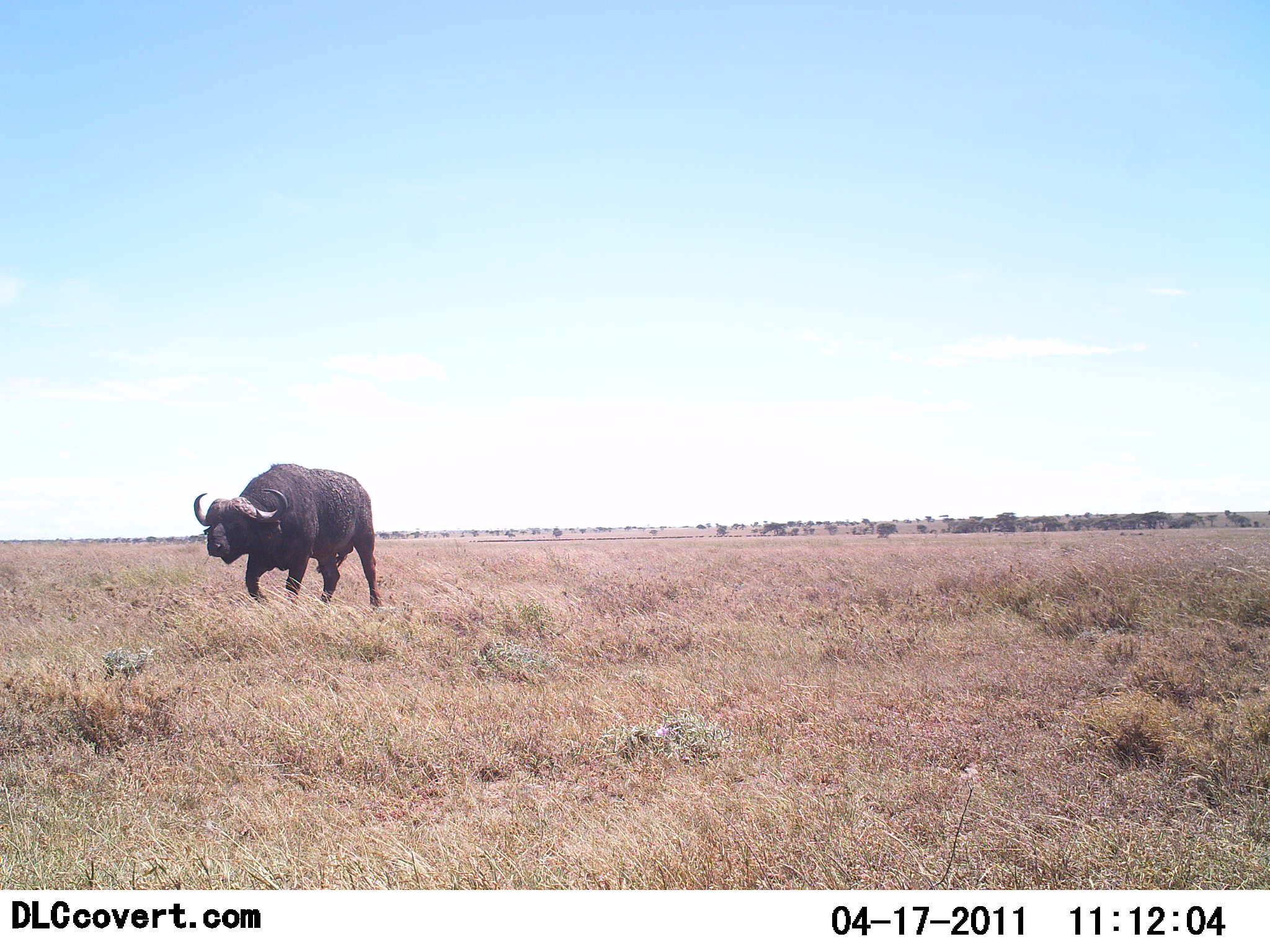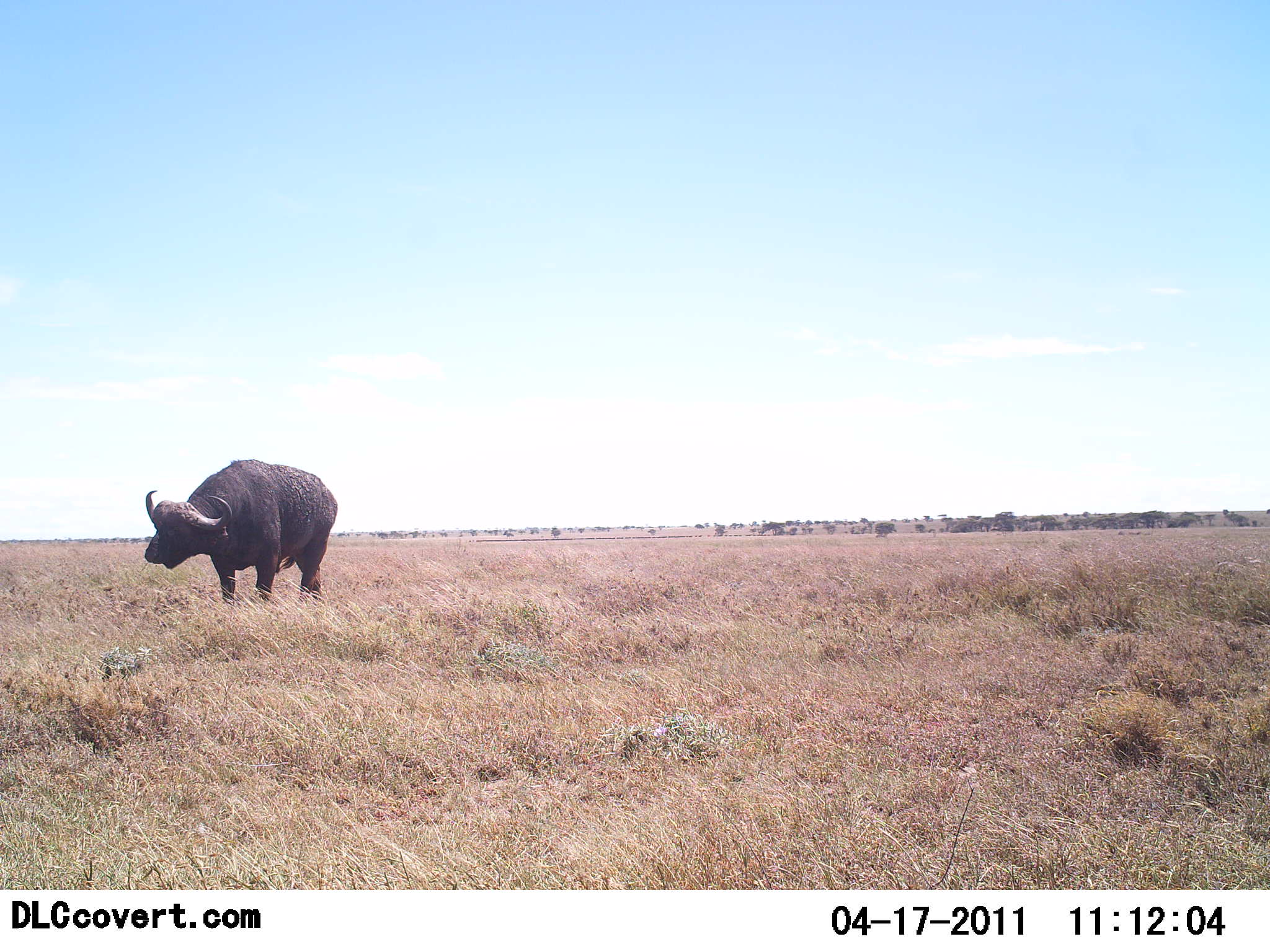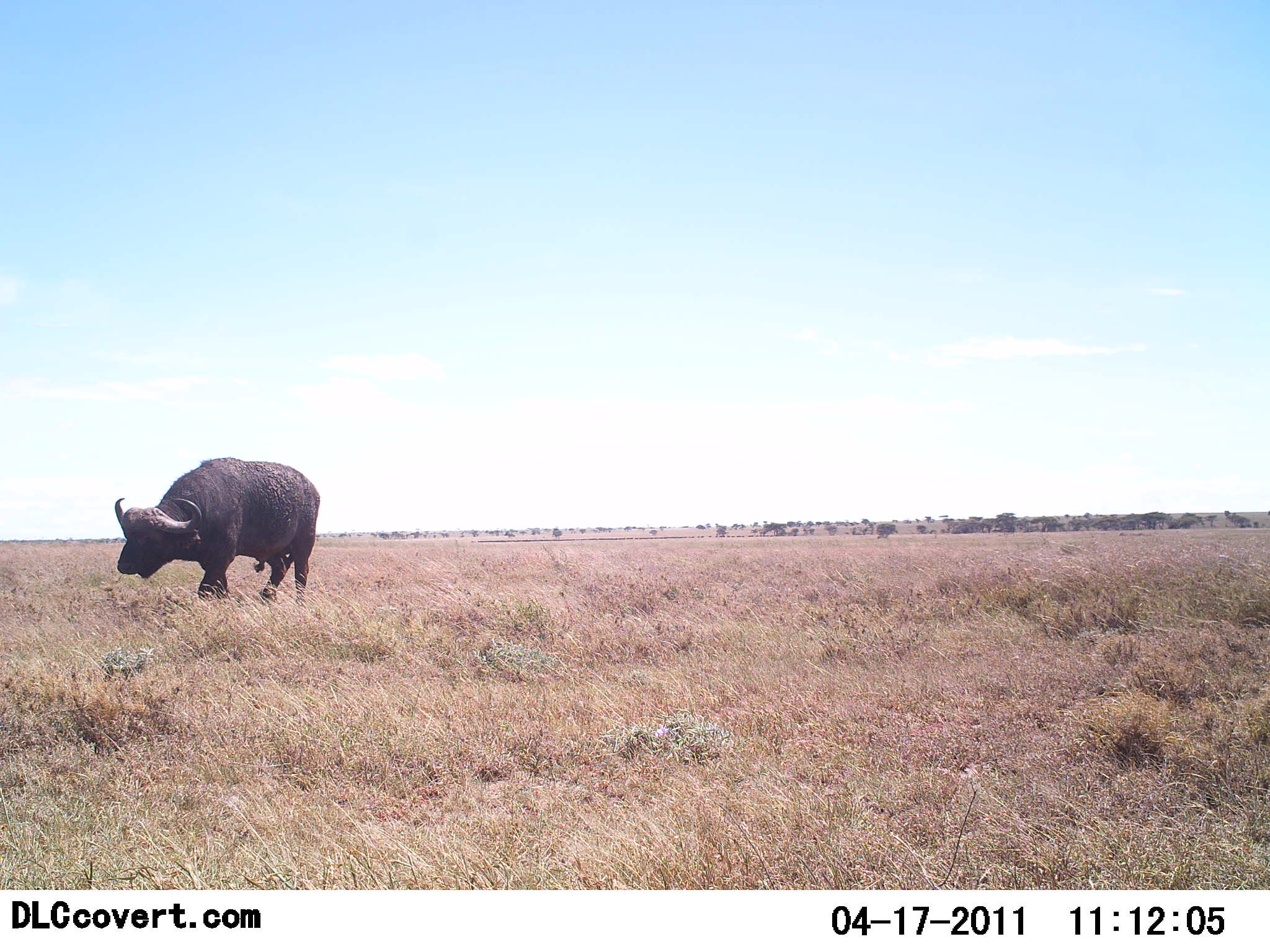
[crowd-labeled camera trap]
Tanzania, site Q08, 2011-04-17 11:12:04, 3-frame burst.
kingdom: Animalia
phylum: Chordata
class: Mammalia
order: Artiodactyla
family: Bovidae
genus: Syncerus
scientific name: Syncerus caffer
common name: cape buffalo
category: buffalo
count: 1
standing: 0%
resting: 0%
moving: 100%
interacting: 0%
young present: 0%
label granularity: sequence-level